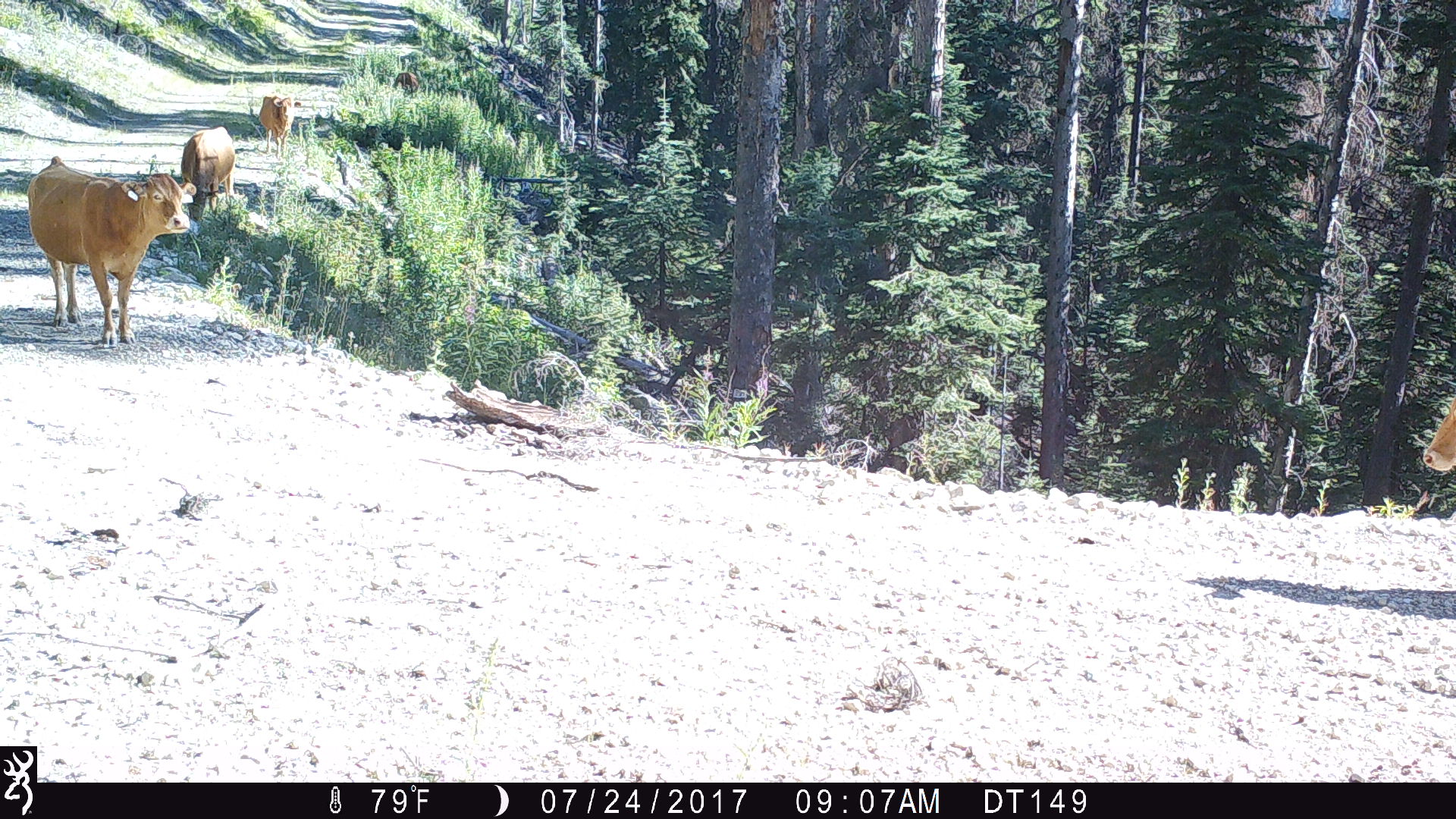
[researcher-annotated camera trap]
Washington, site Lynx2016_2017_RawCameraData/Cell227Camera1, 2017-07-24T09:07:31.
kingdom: Animalia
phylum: Chordata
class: Mammalia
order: Artiodactyla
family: Bovidae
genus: Bos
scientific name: Bos taurus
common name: domestic cattle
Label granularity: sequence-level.